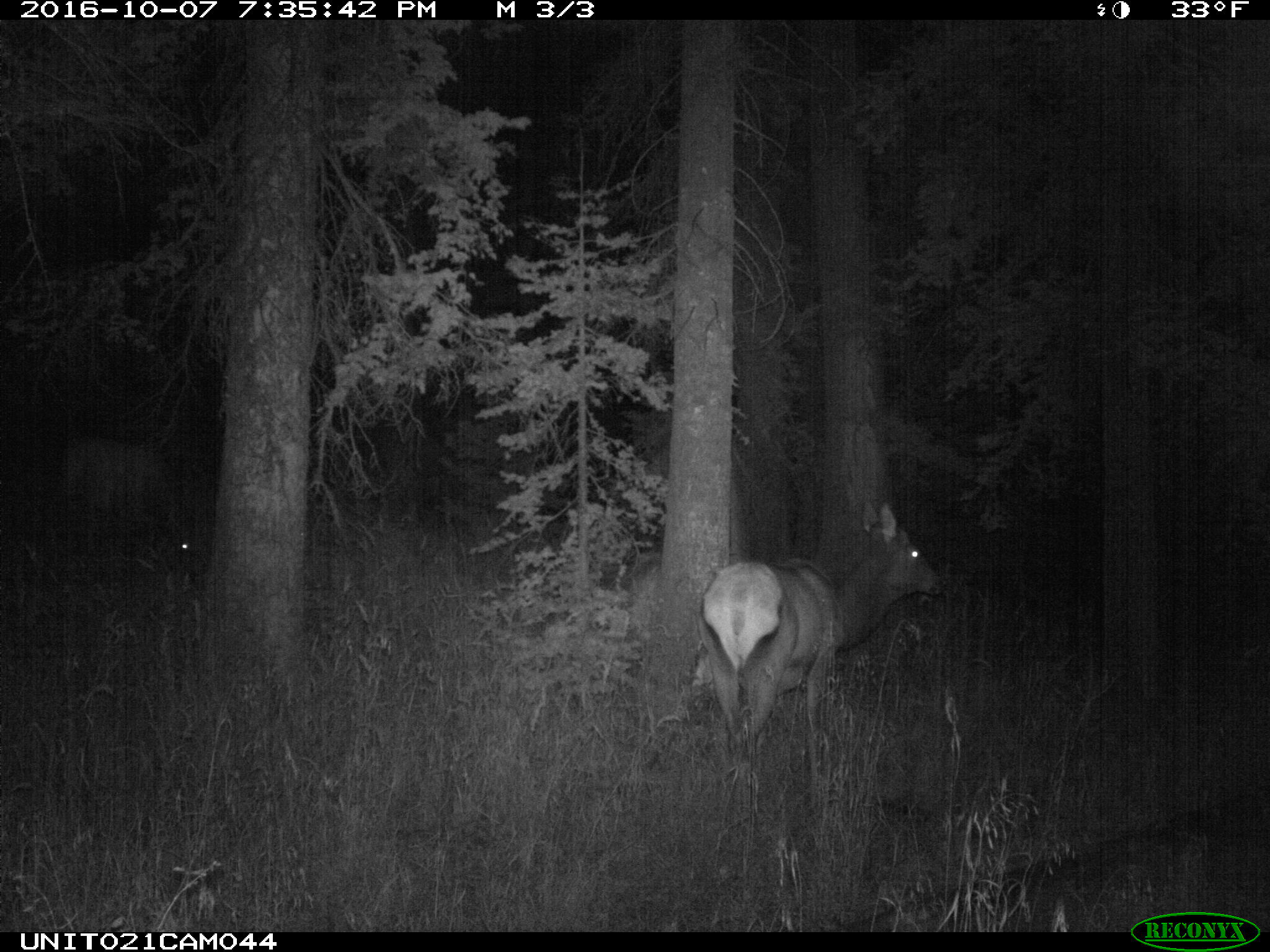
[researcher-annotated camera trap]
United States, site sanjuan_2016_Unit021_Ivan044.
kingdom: Animalia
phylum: Chordata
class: Mammalia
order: Artiodactyla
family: Cervidae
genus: Cervus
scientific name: Cervus elaphus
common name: red deer